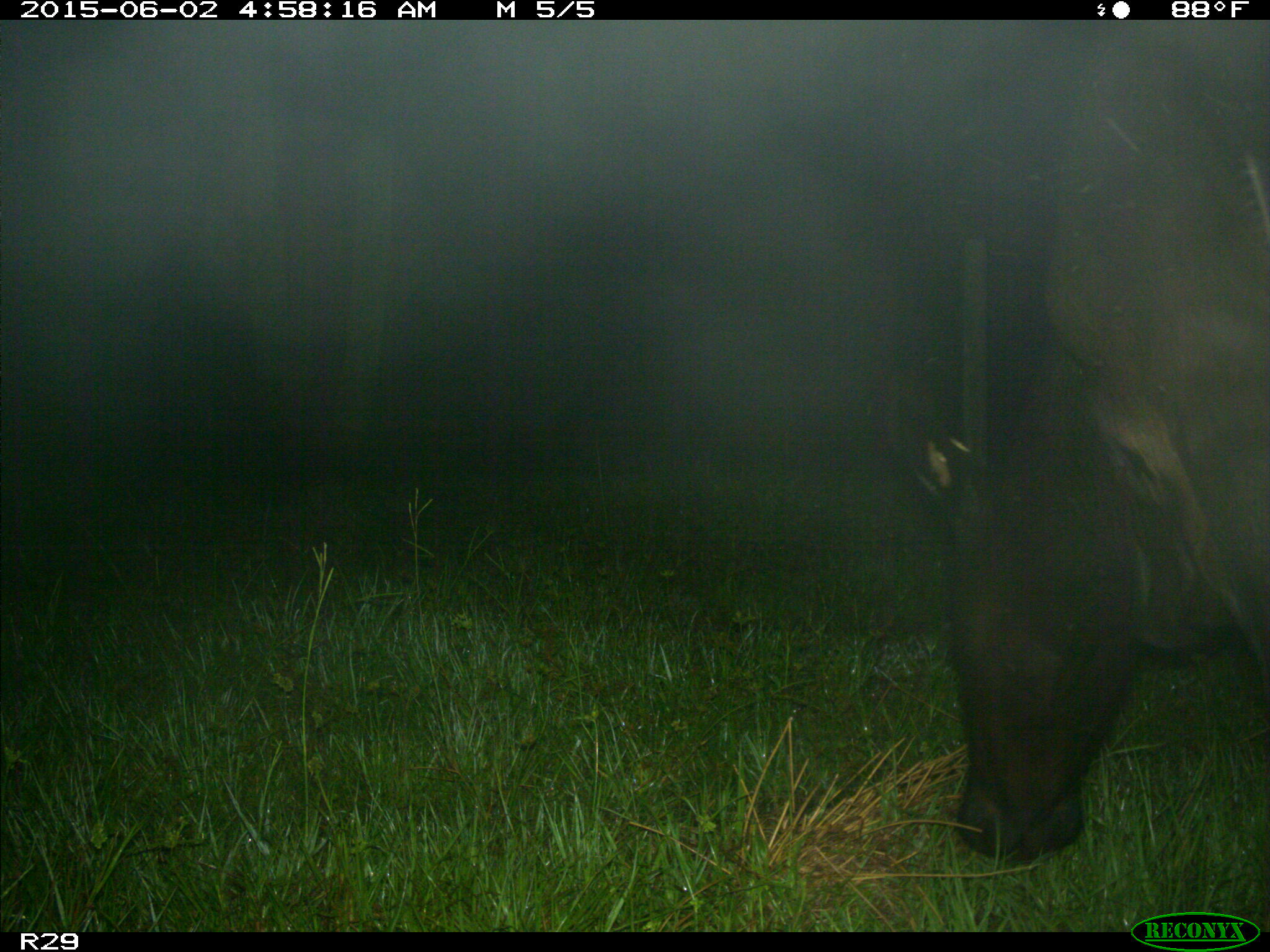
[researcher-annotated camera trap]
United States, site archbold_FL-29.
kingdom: Animalia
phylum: Chordata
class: Mammalia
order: Artiodactyla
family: Bovidae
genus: Bos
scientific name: Bos taurus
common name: domestic cow